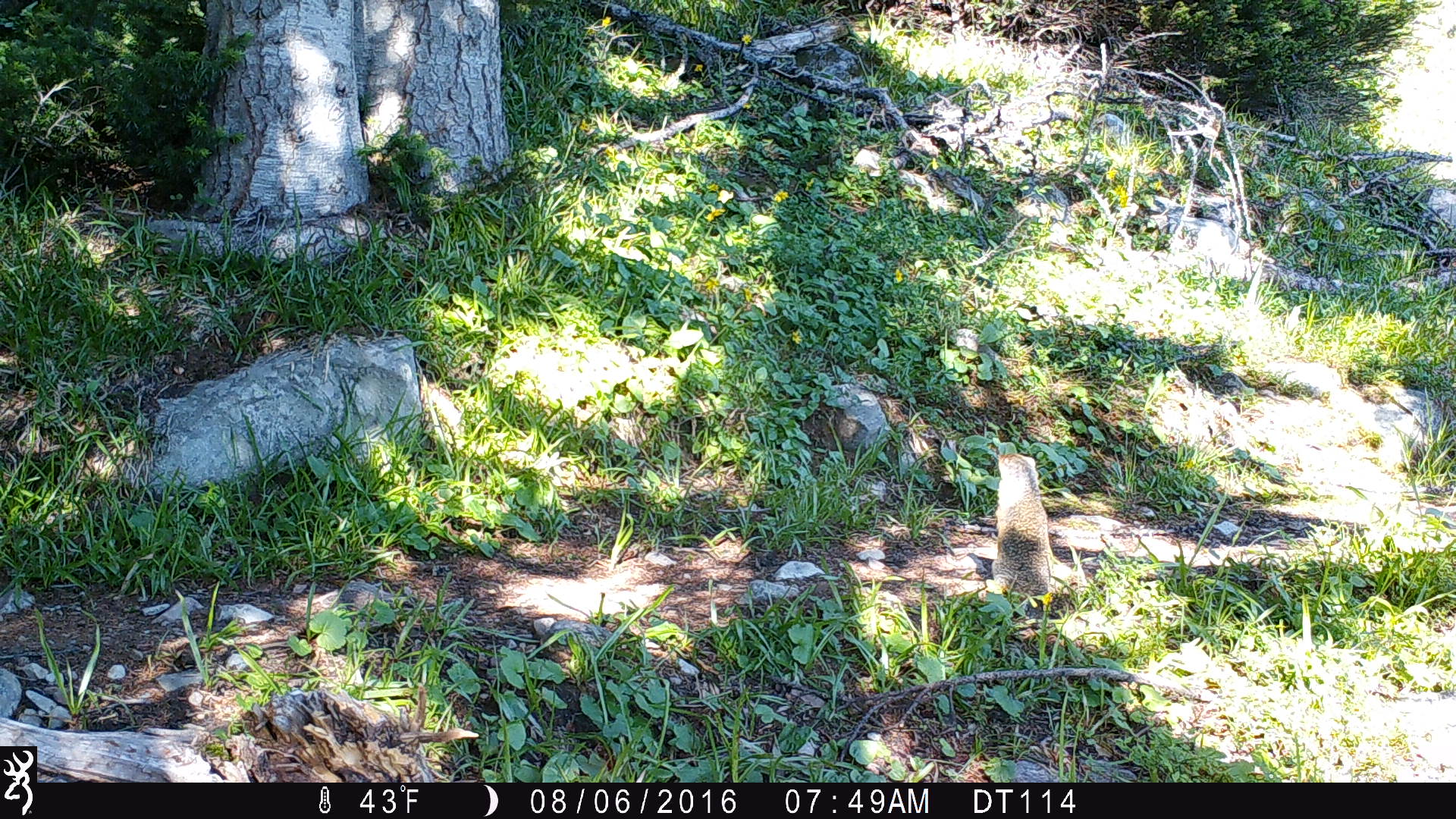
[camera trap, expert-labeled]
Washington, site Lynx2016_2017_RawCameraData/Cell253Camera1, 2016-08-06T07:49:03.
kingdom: Animalia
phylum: Chordata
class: Mammalia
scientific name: Mammalia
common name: small mammal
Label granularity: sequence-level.